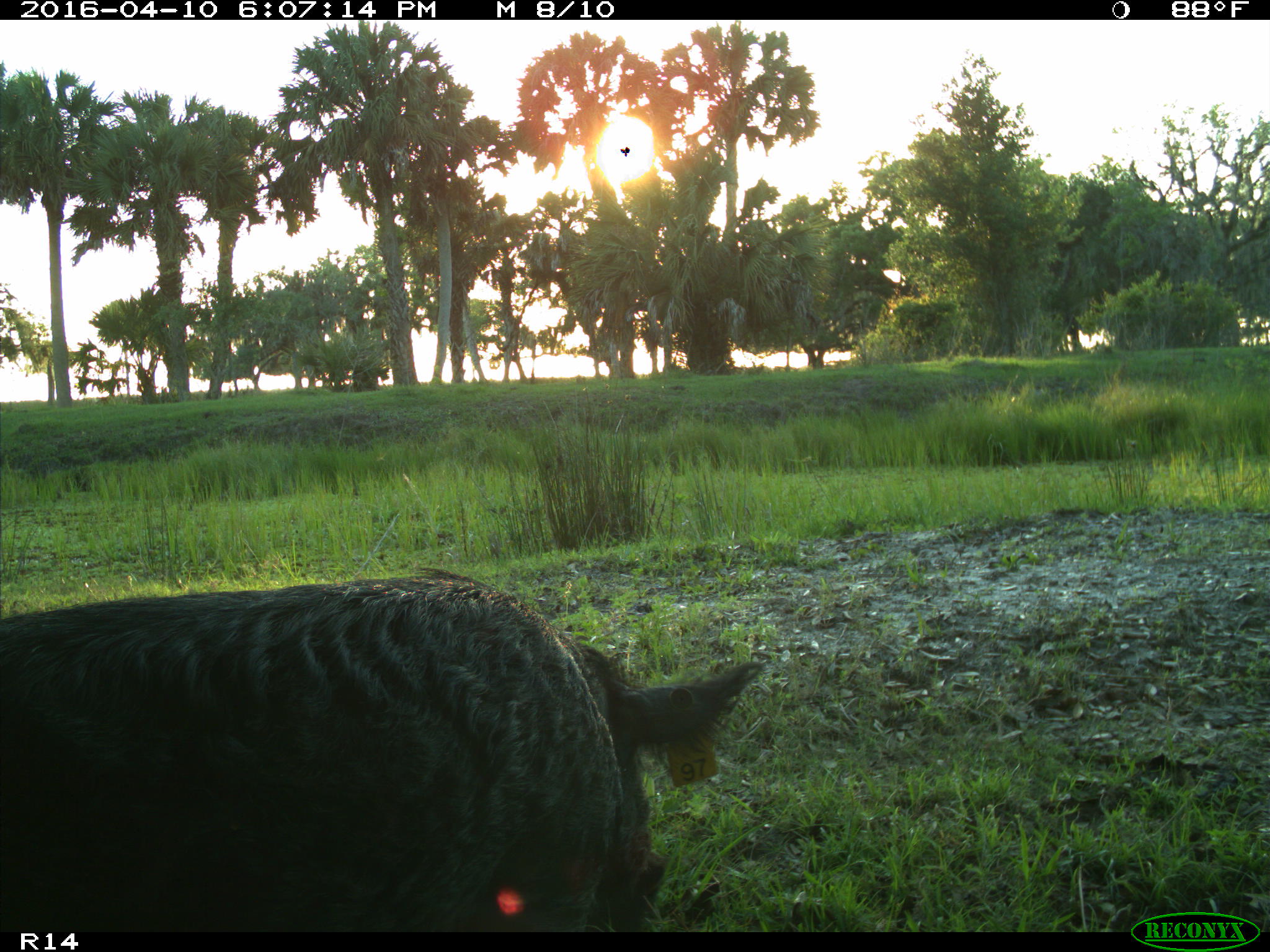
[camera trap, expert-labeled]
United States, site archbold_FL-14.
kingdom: Animalia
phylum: Chordata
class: Mammalia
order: Artiodactyla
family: Suidae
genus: Sus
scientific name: Sus scrofa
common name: wild boar